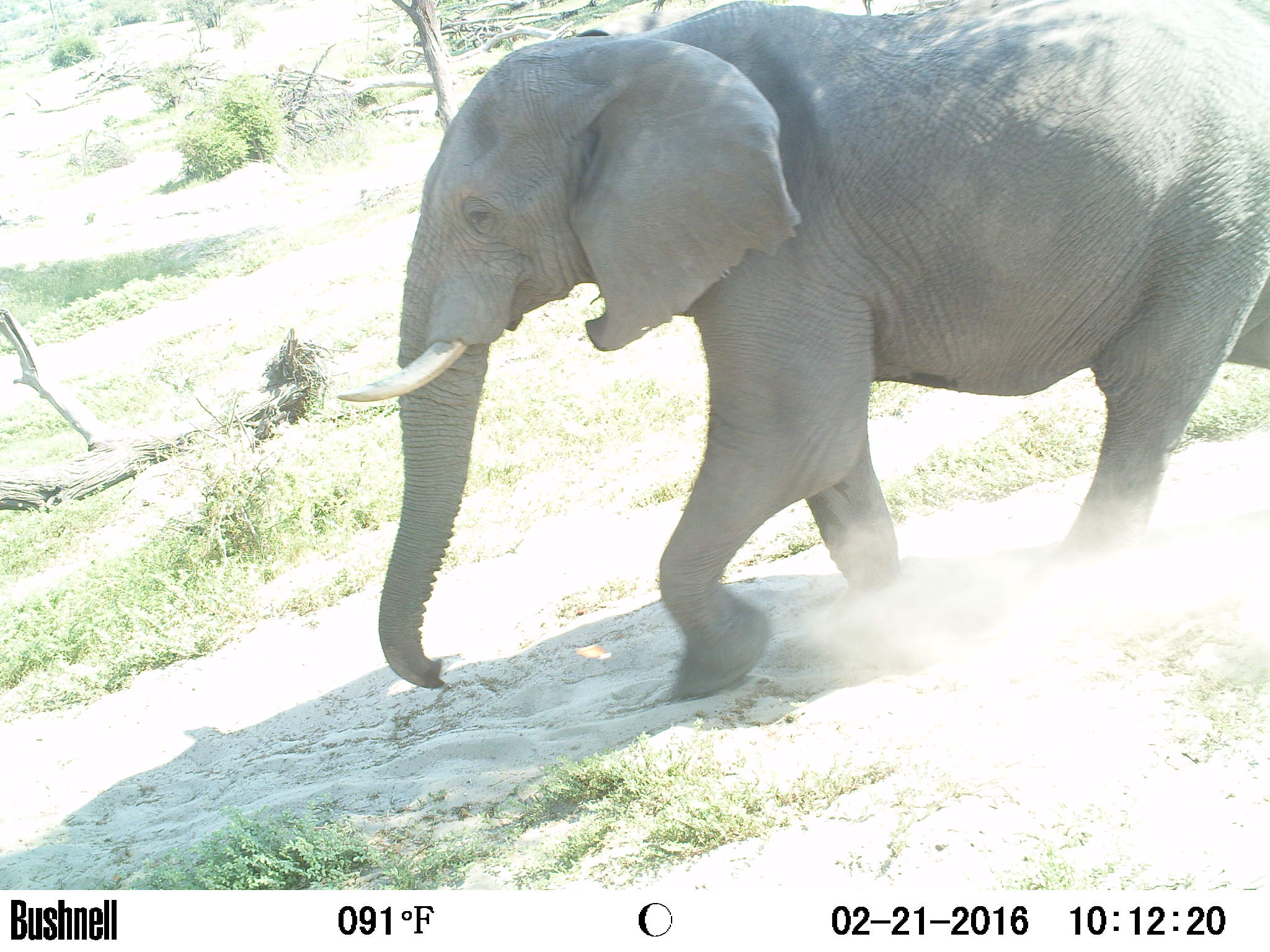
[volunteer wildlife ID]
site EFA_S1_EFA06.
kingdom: Animalia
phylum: Chordata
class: Mammalia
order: Proboscidea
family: Elephantidae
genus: Loxodonta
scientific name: Loxodonta africana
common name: african bush elephant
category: elephant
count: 1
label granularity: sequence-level